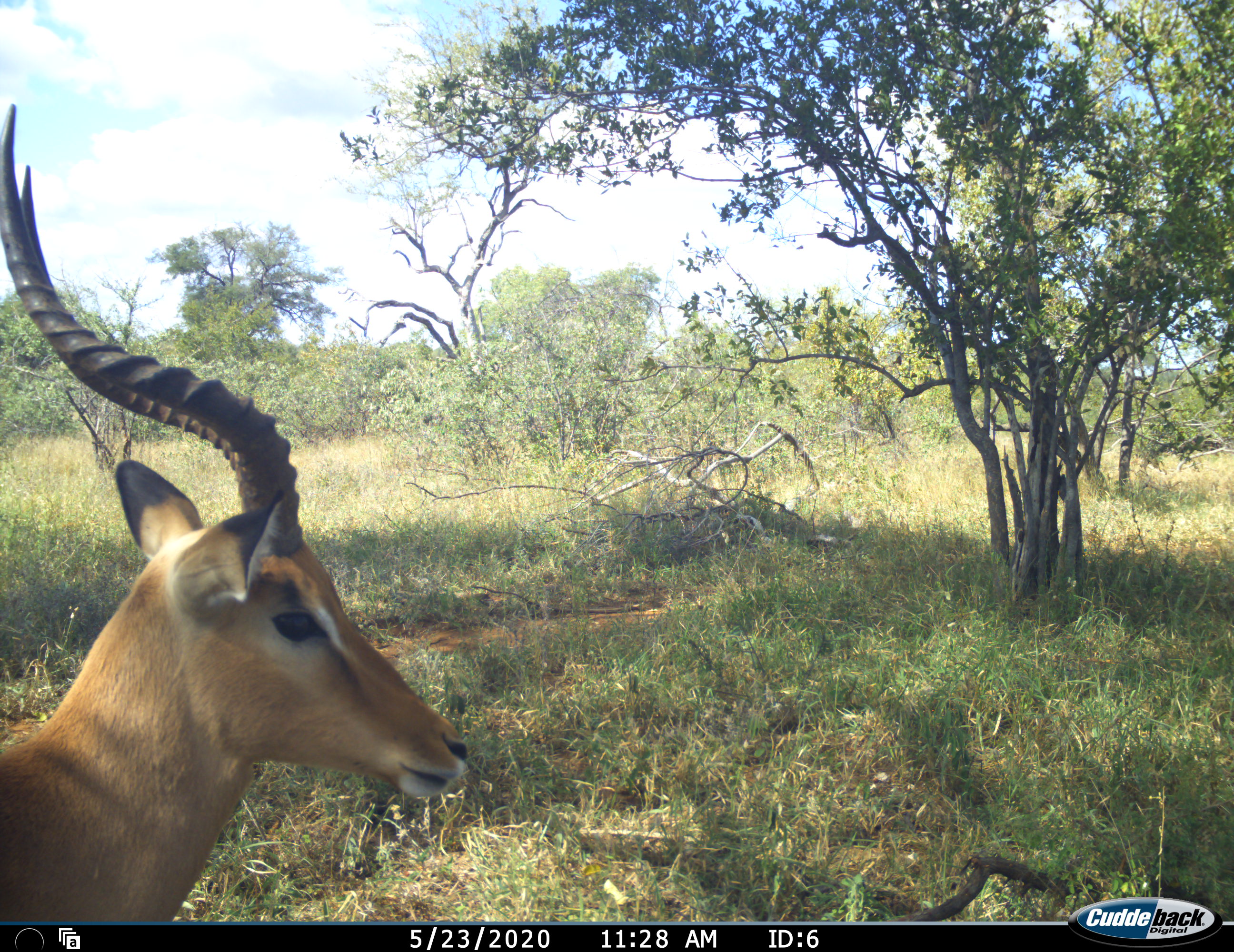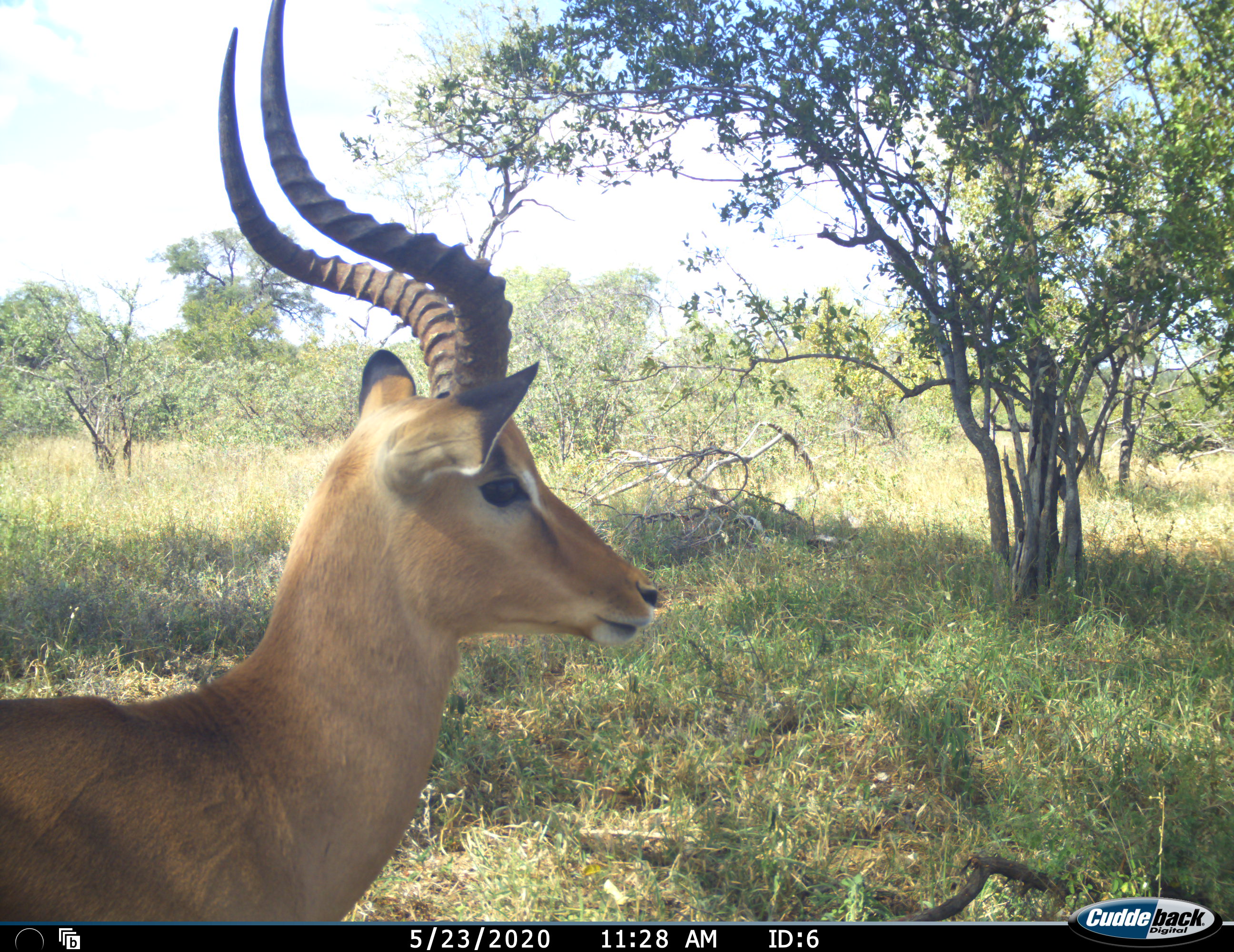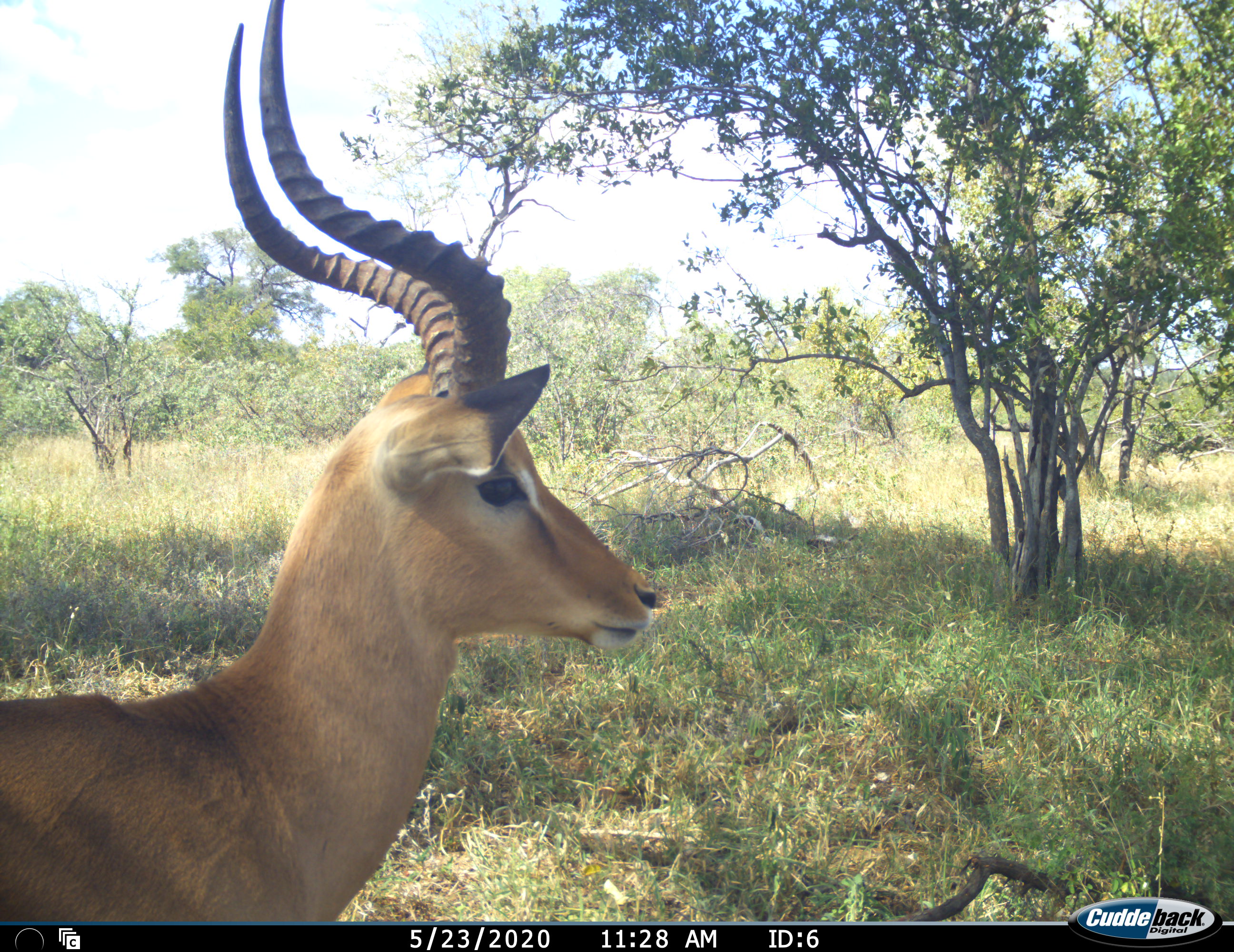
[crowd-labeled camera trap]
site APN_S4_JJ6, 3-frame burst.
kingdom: Animalia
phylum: Chordata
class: Mammalia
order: Artiodactyla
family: Bovidae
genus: Aepyceros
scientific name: Aepyceros melampus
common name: impala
Impala (Aepyceros melampus), count 1. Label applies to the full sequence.